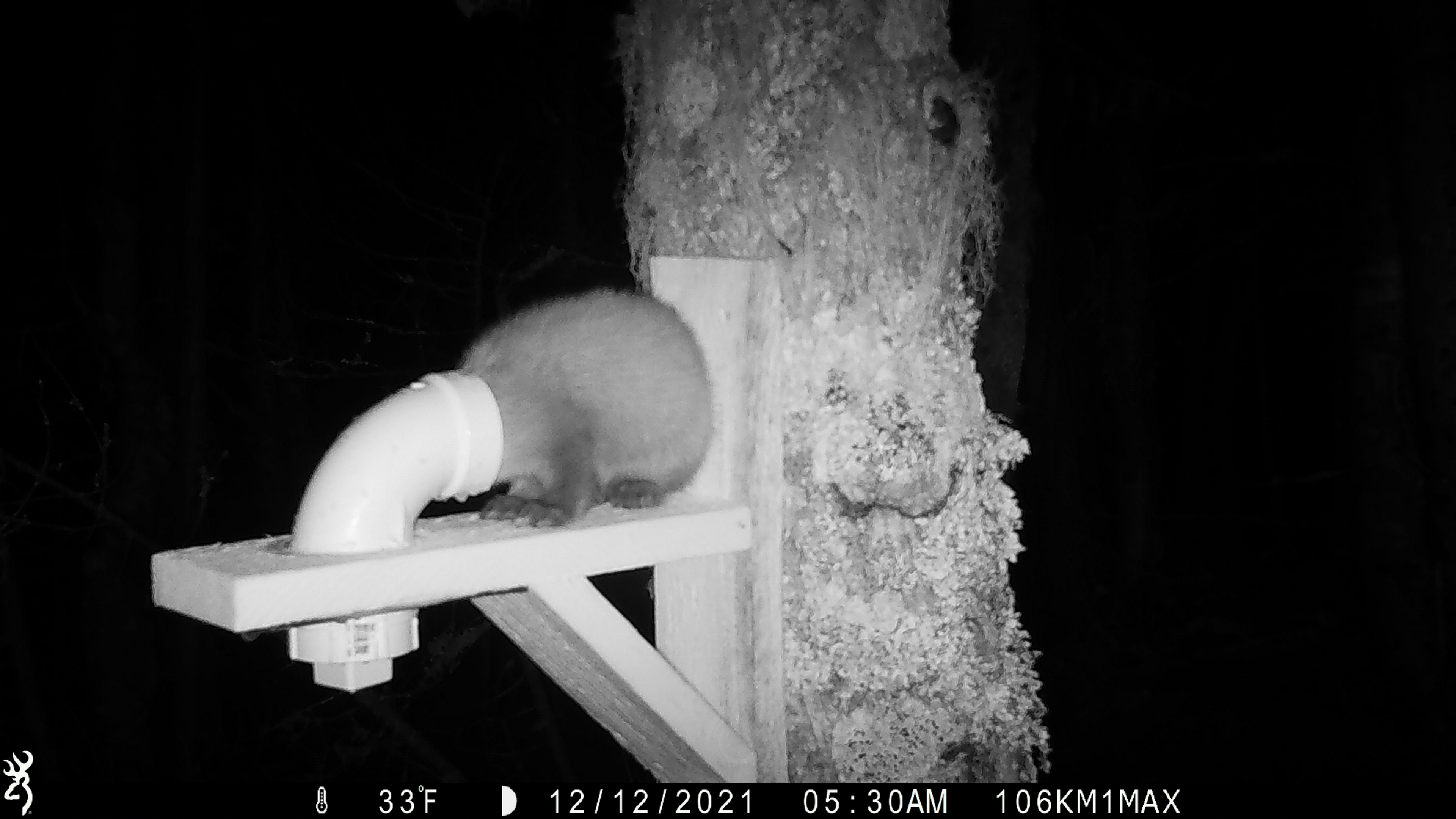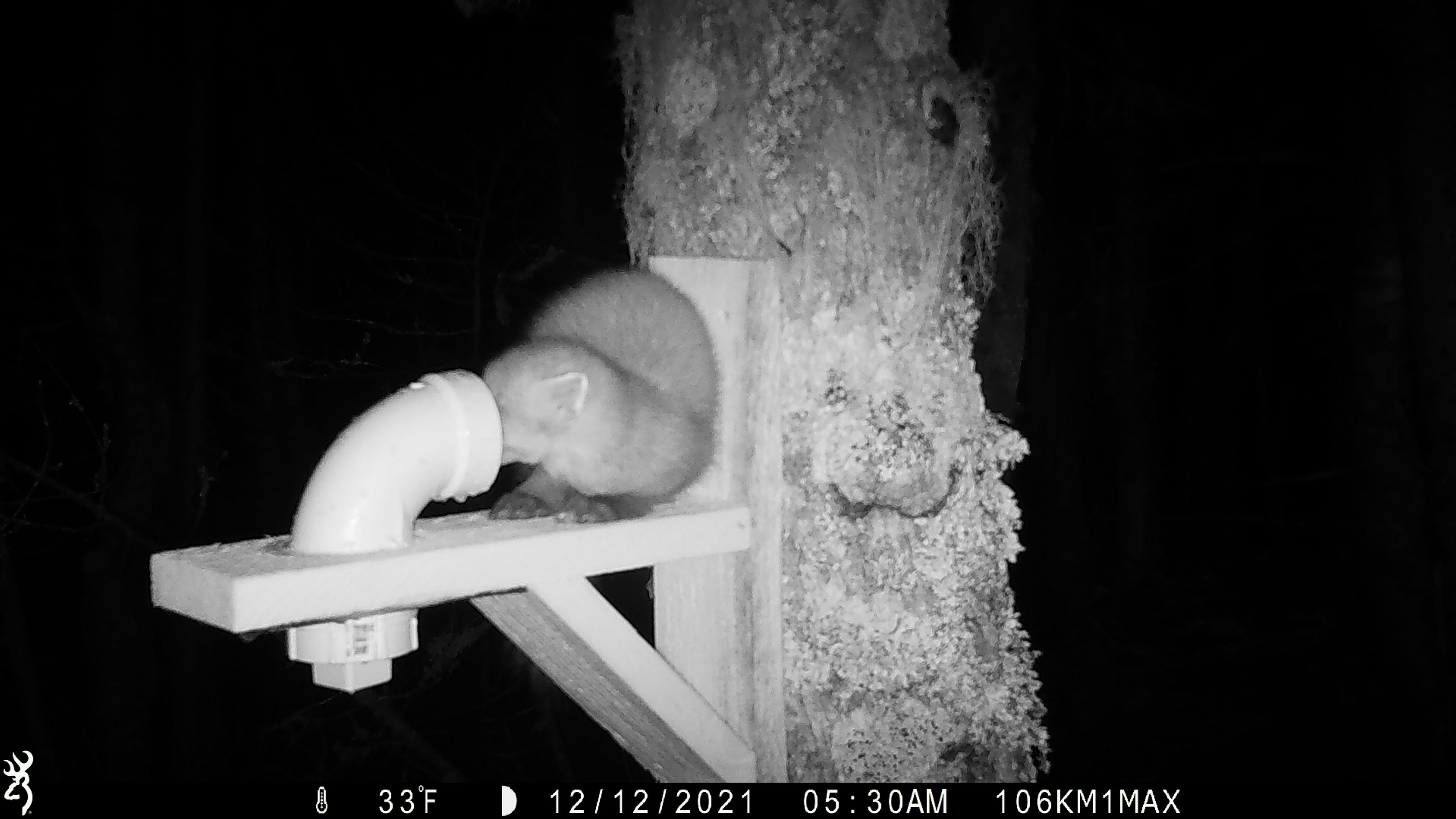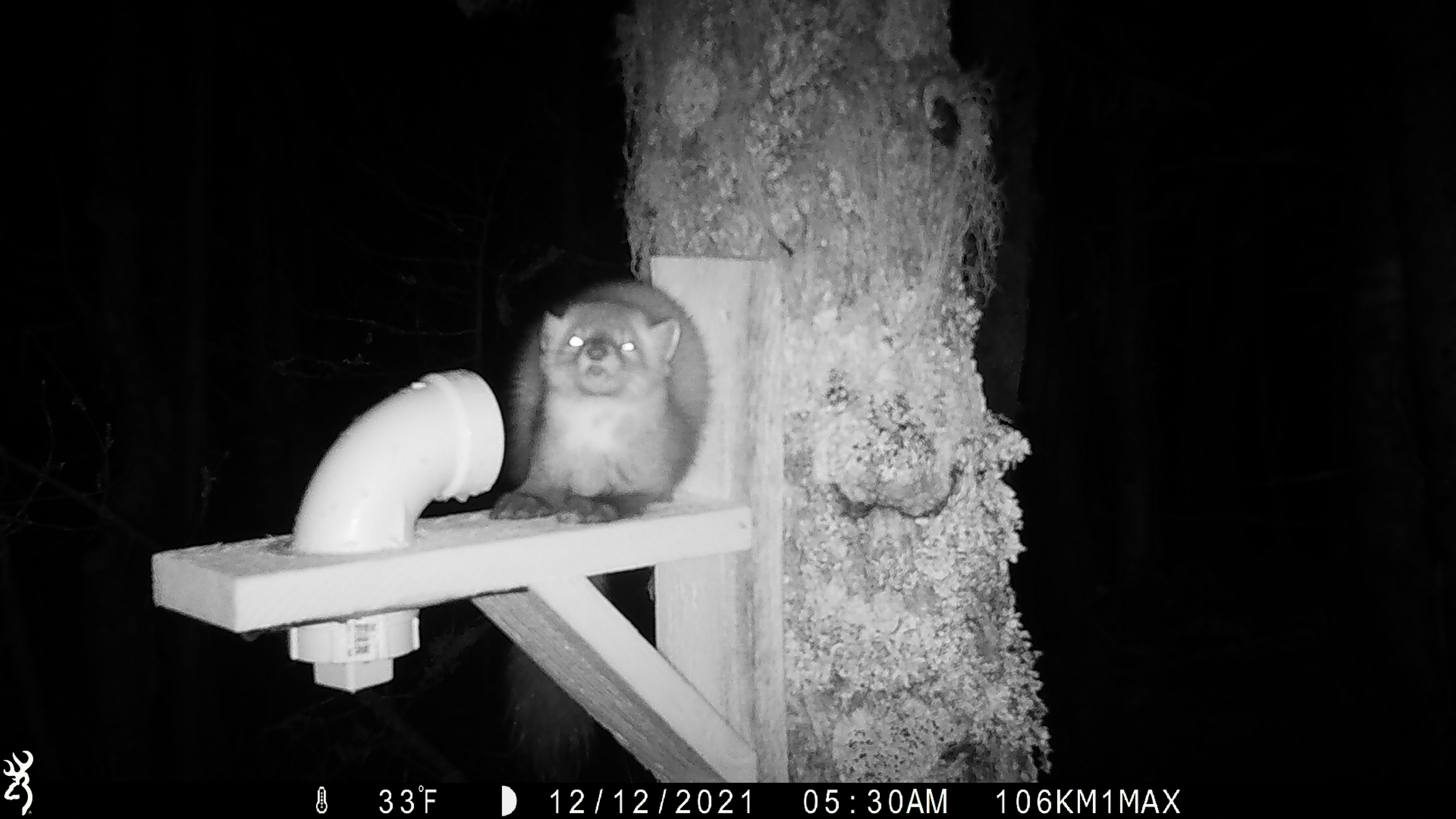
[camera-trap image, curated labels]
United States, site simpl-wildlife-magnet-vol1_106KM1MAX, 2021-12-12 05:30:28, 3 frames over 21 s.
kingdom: Animalia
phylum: Chordata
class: Mammalia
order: Carnivora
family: Mustelidae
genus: Martes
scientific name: Martes americana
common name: american marten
American marten (Martes americana).